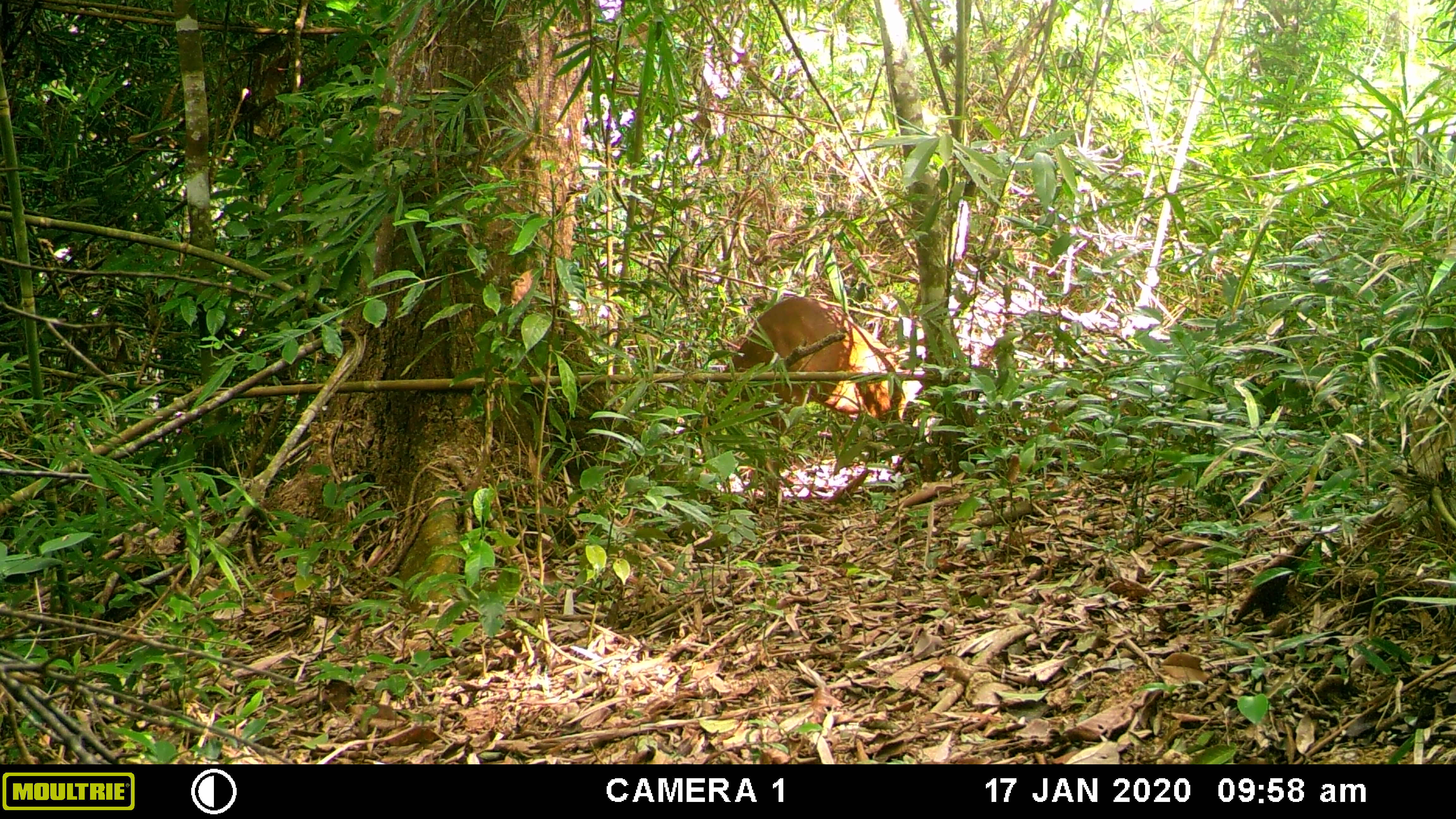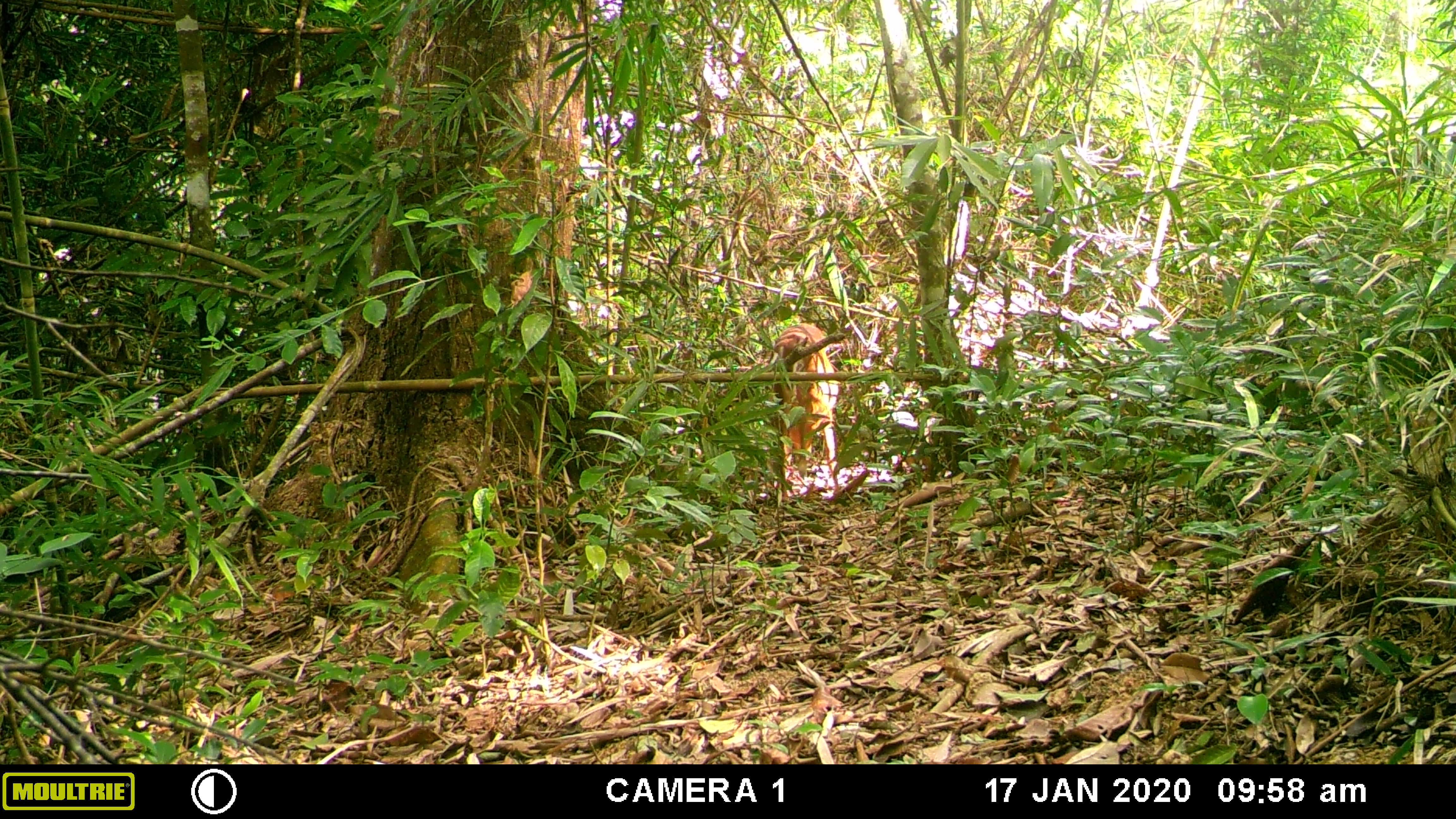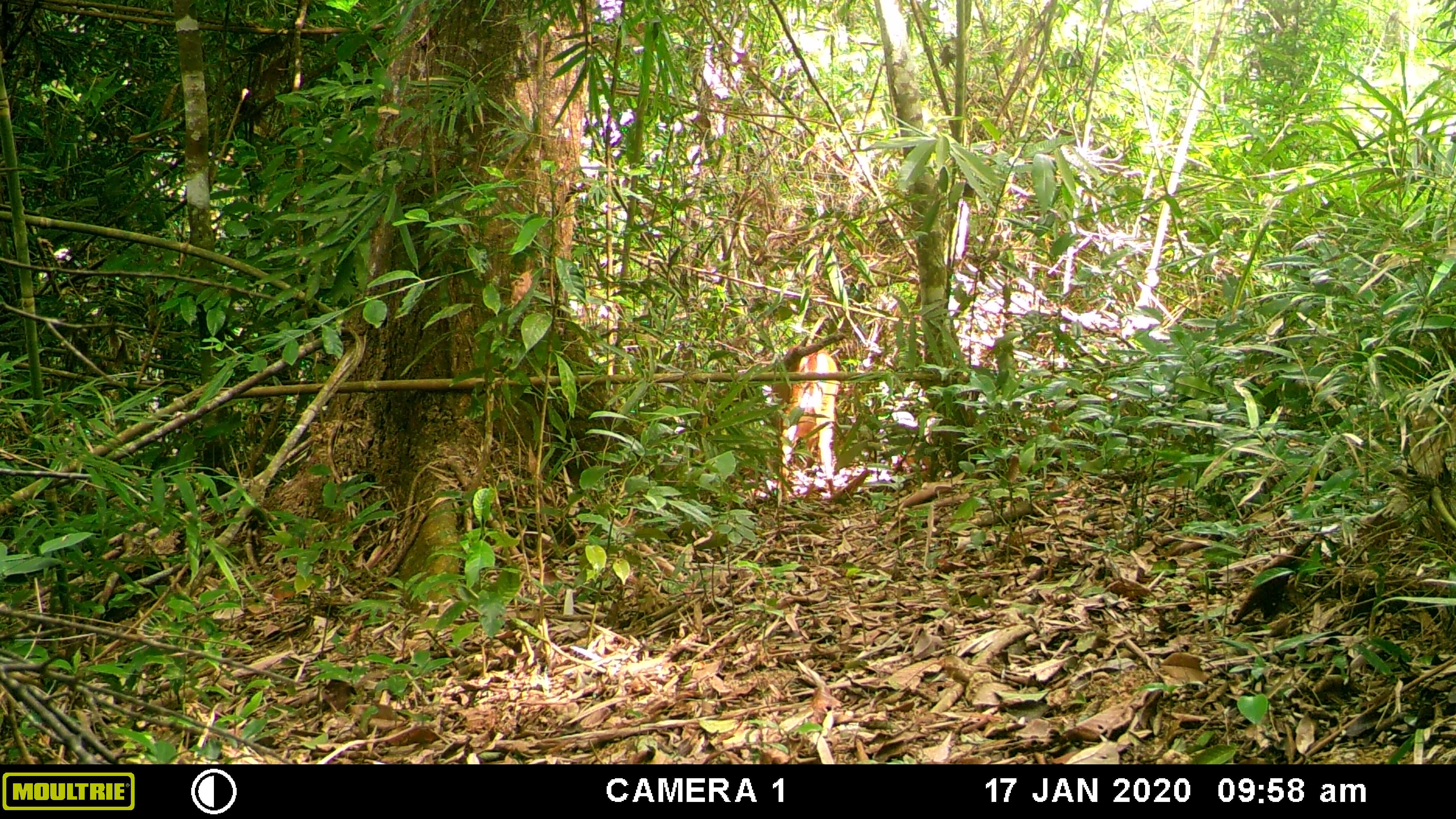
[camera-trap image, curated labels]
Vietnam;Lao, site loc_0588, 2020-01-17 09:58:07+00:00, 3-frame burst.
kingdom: Animalia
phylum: Chordata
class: Mammalia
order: Artiodactyla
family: Cervidae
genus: Muntiacus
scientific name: Muntiacus muntjak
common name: red muntjac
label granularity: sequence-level